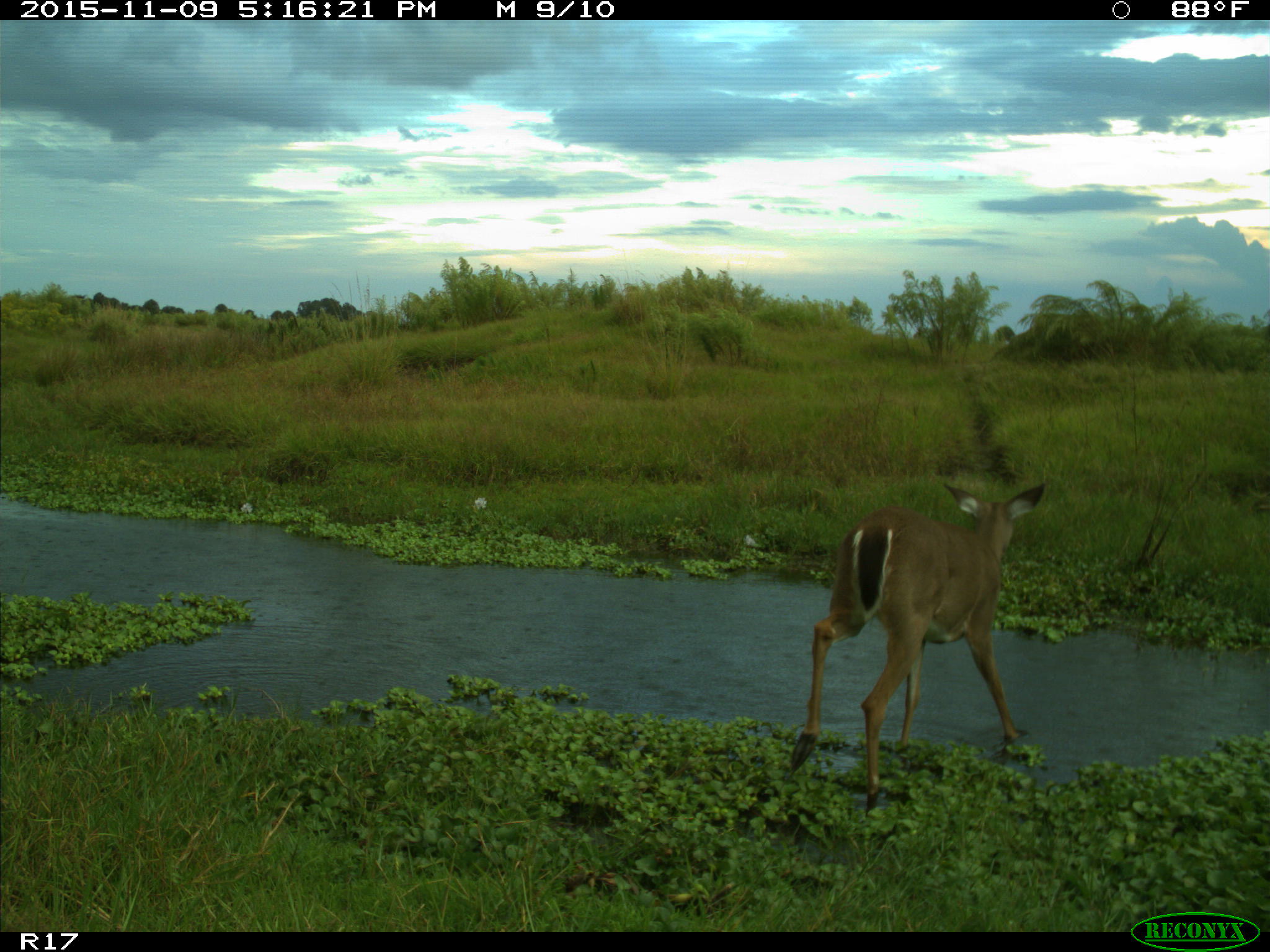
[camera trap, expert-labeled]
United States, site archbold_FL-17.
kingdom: Animalia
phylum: Chordata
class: Mammalia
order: Artiodactyla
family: Cervidae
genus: Odocoileus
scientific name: Odocoileus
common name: deer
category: unidentified deer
Unidentified deer (deer) (Odocoileus).